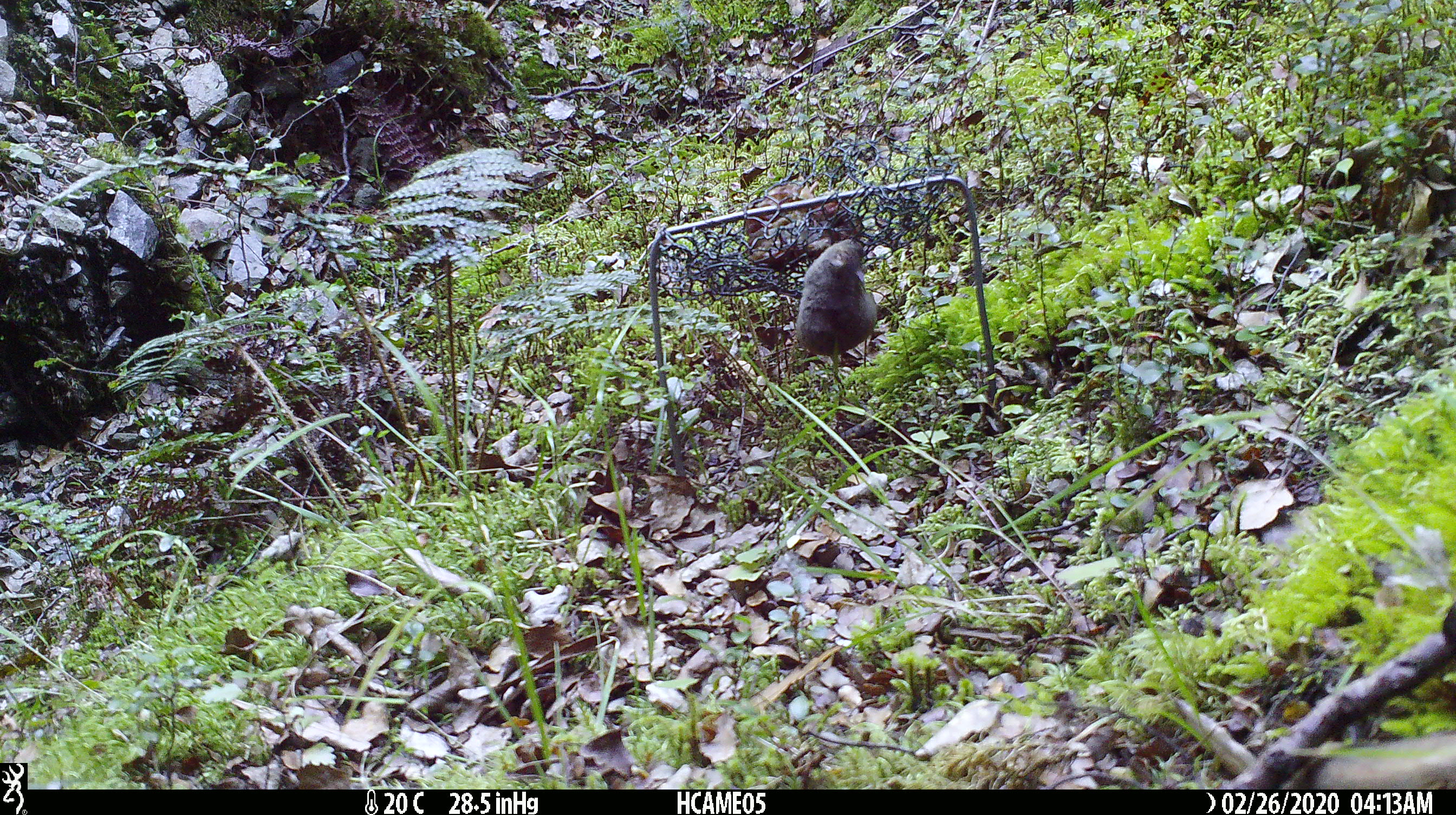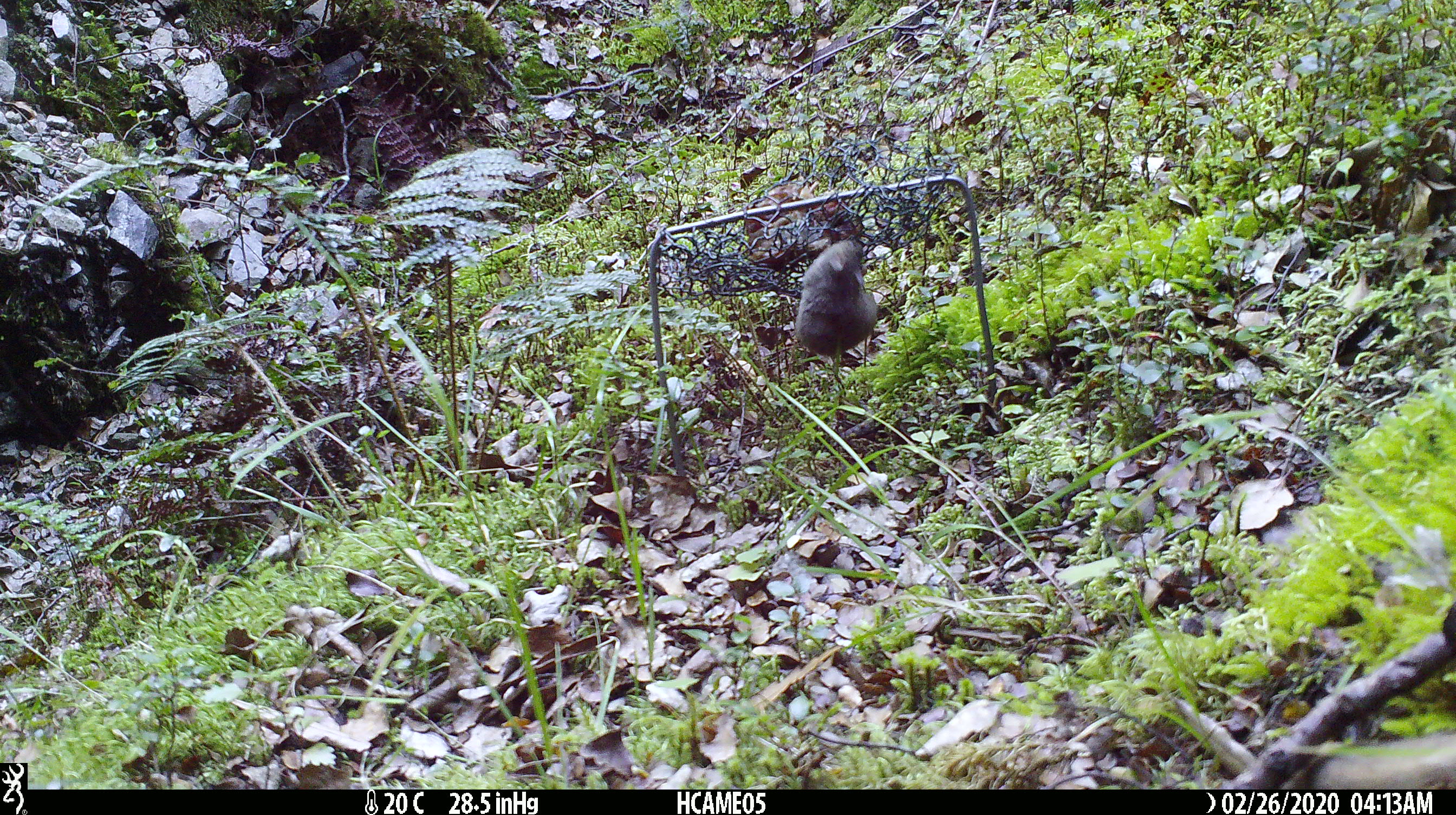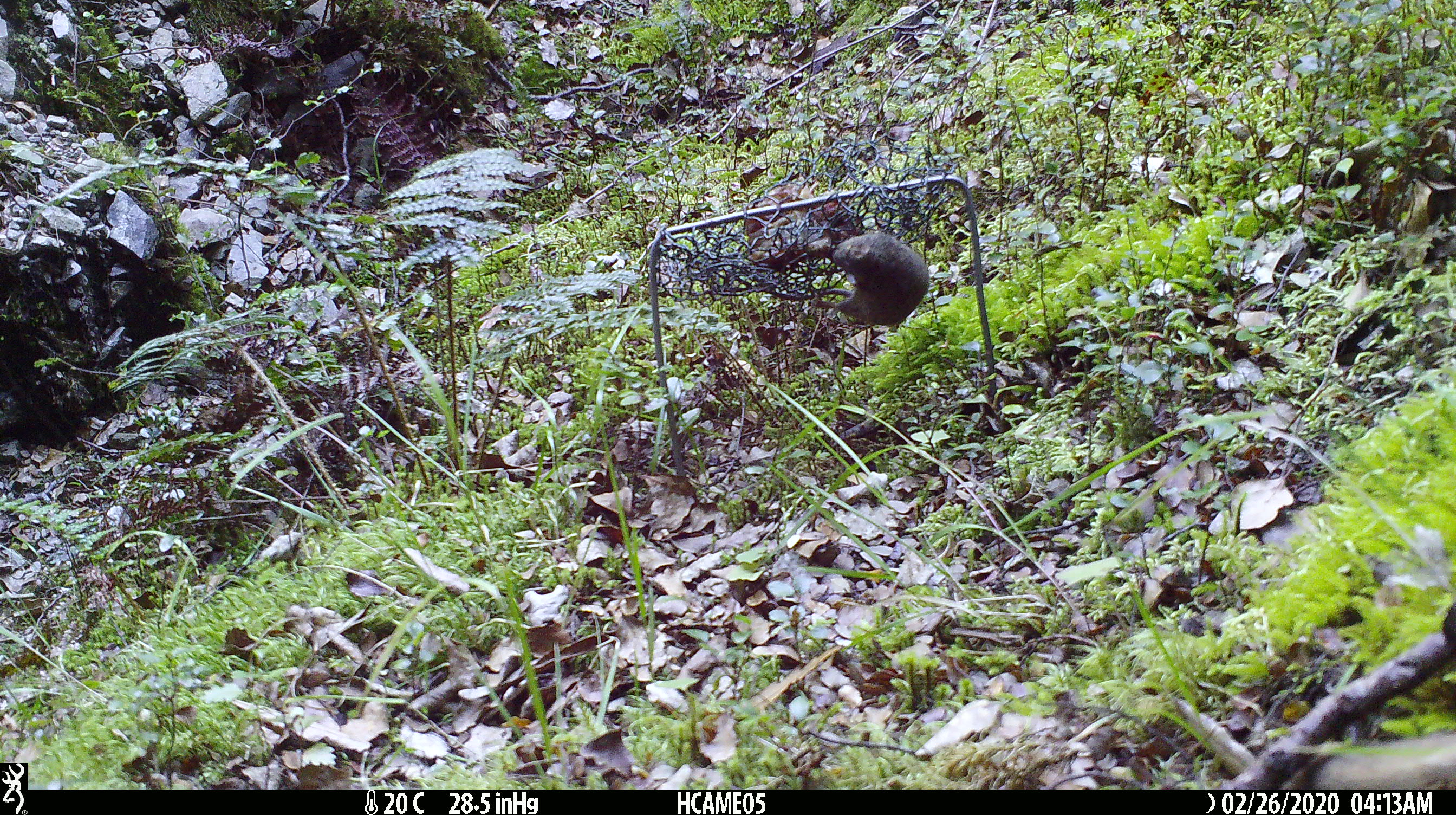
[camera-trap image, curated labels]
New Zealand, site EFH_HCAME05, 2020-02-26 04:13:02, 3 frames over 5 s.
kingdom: Animalia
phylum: Chordata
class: Mammalia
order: Rodentia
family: Muridae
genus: Mus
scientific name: Mus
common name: mouse